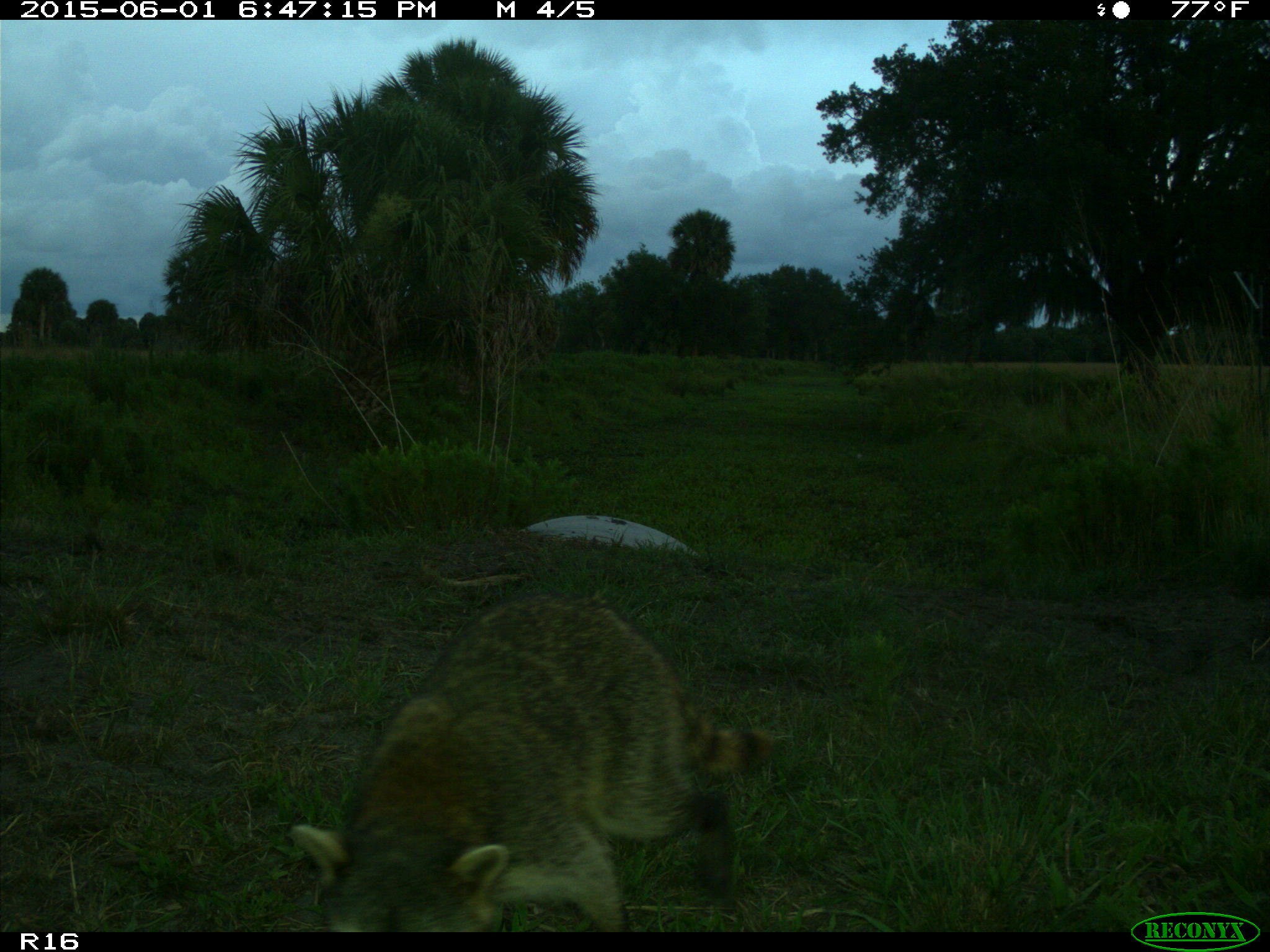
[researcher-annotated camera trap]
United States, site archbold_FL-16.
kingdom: Animalia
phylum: Chordata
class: Mammalia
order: Carnivora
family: Procyonidae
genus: Procyon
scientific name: Procyon lotor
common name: common raccoon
Procyon lotor (common raccoon).